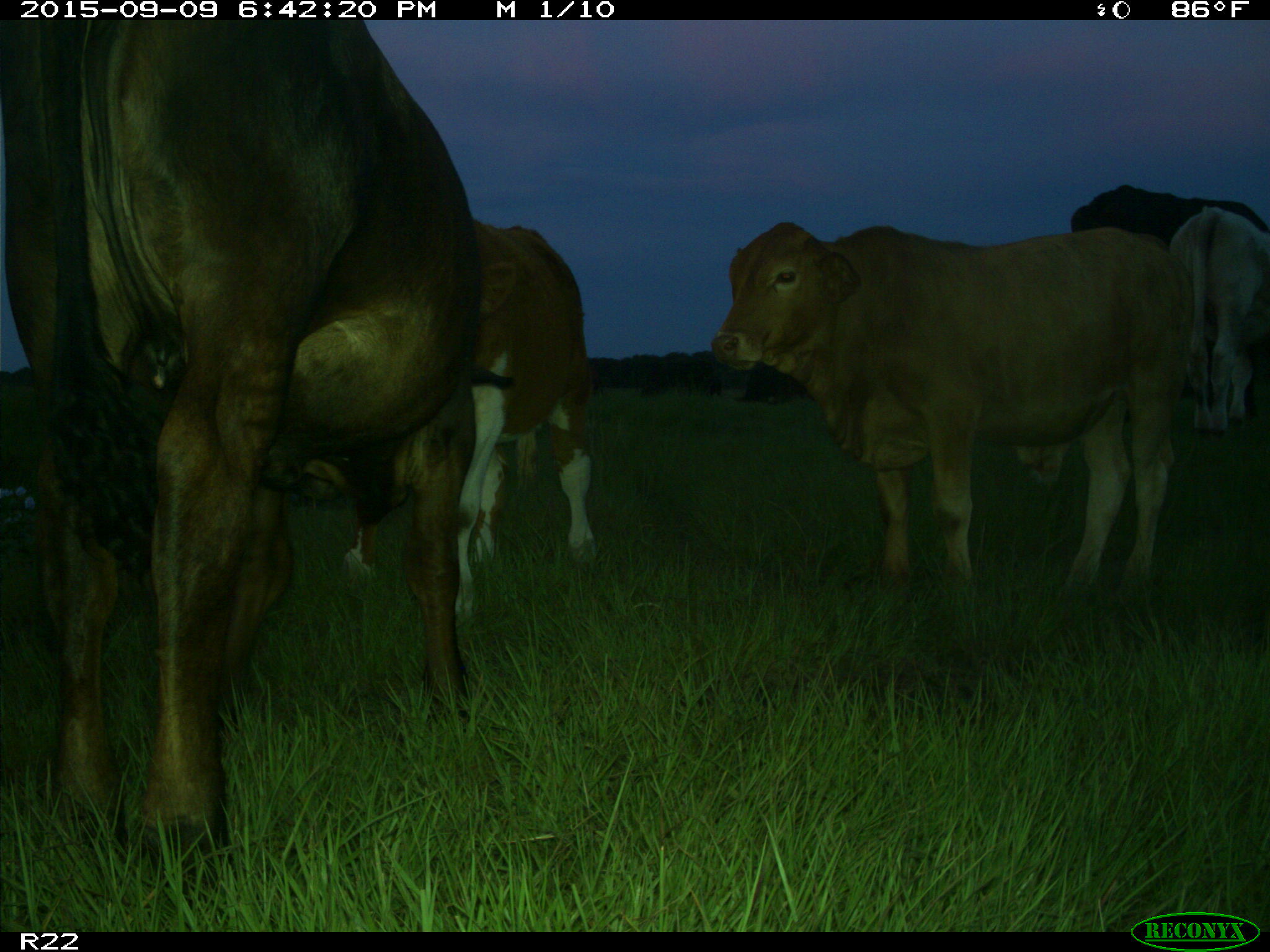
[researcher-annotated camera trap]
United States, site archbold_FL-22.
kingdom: Animalia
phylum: Chordata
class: Mammalia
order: Artiodactyla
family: Bovidae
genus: Bos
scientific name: Bos taurus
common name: domestic cow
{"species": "Bos taurus (domestic cow)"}